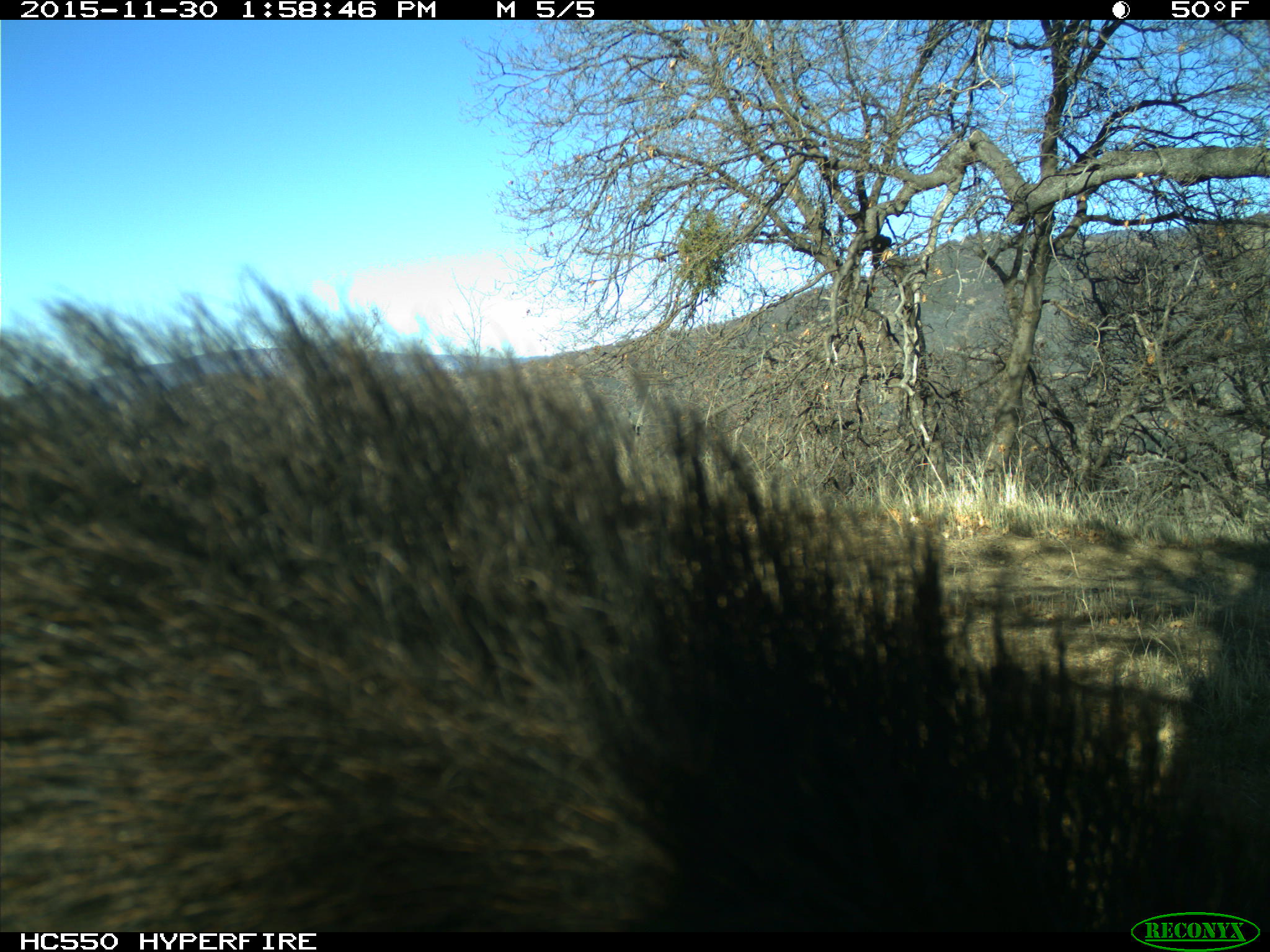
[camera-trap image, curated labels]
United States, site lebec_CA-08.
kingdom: Animalia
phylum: Chordata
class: Mammalia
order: Artiodactyla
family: Suidae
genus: Sus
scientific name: Sus scrofa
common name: wild boar